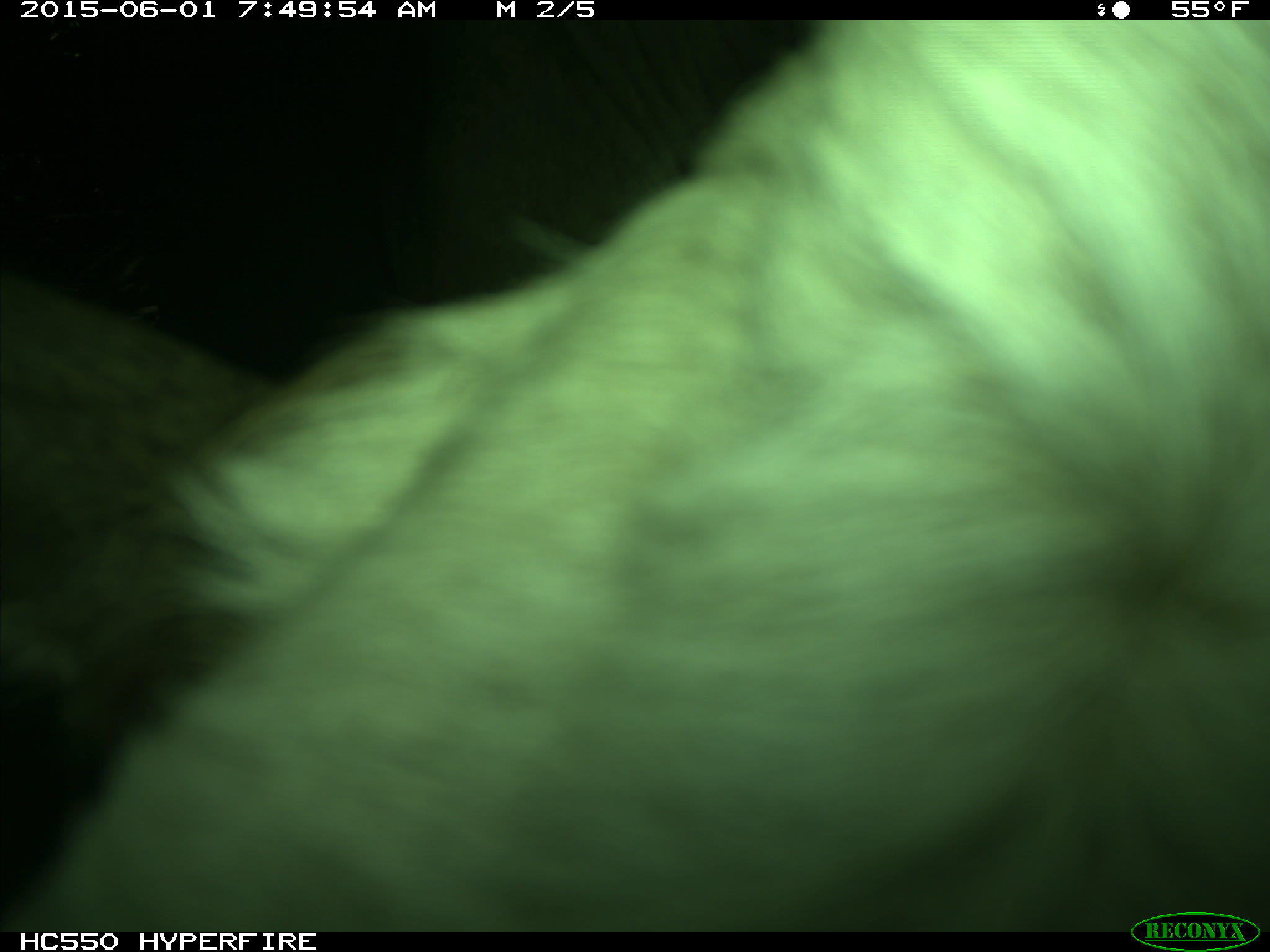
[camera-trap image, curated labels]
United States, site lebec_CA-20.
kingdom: Animalia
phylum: Chordata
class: Mammalia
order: Artiodactyla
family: Bovidae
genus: Bos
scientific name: Bos taurus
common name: domestic cow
Bos taurus (domestic cow).